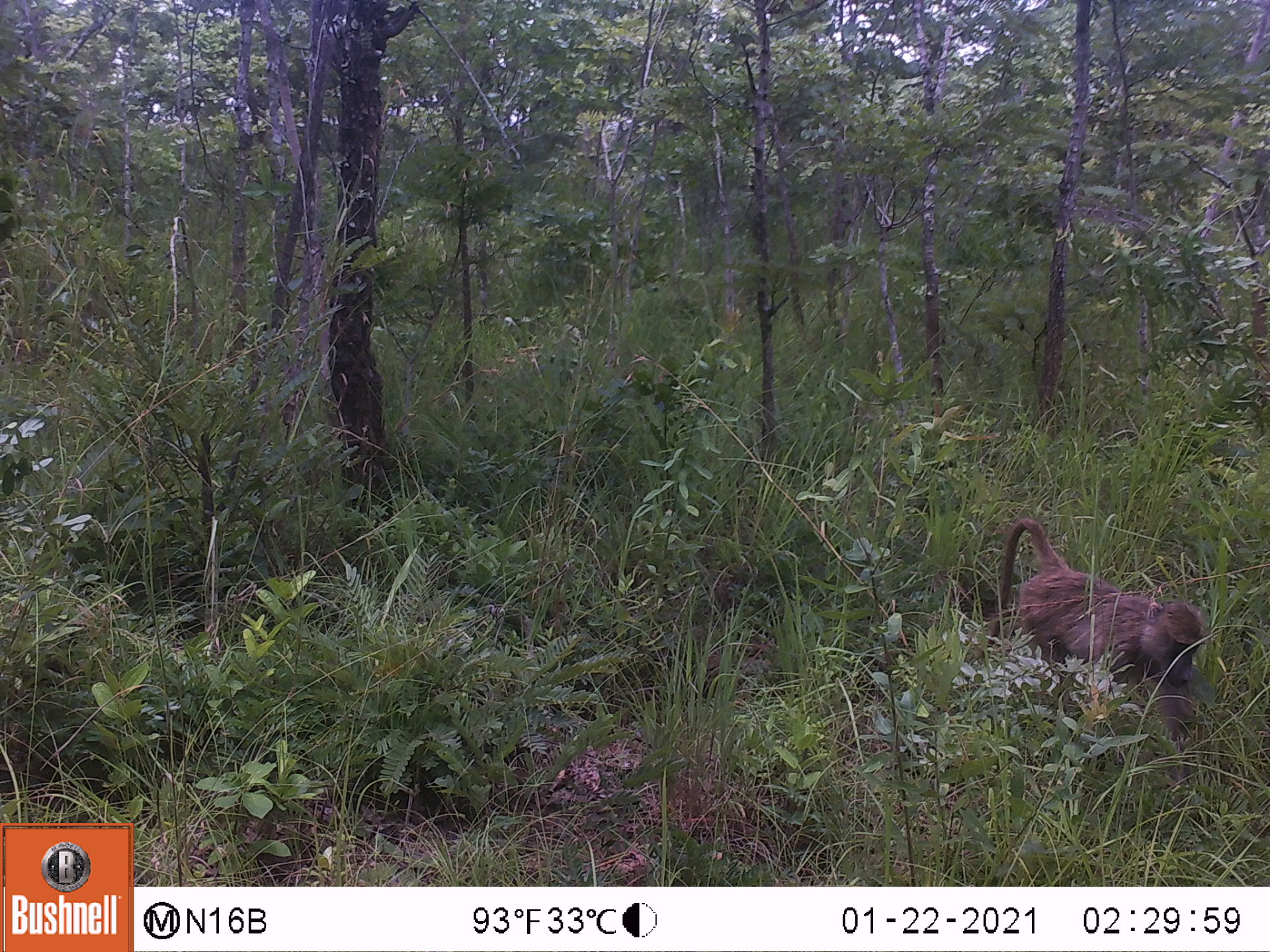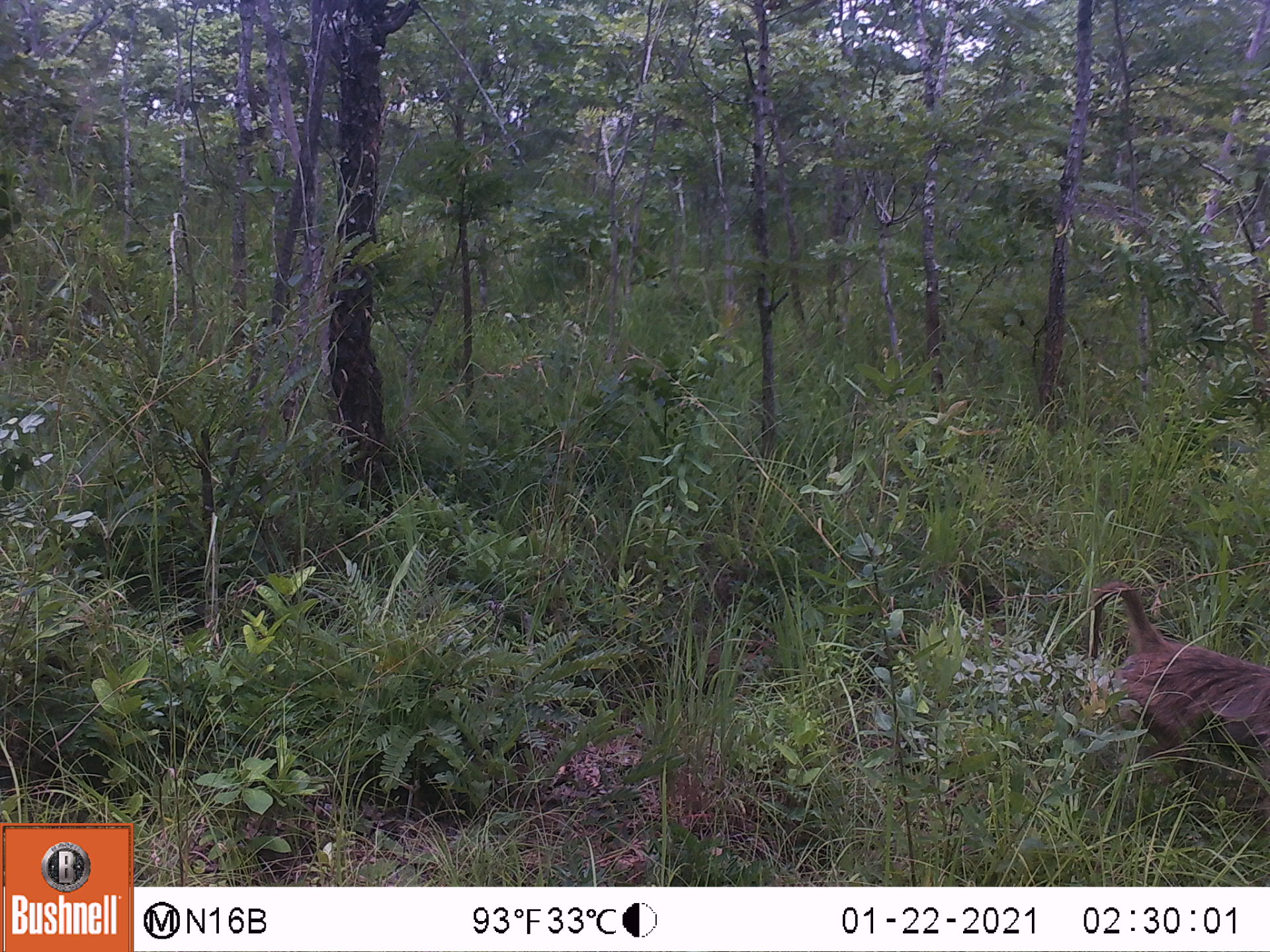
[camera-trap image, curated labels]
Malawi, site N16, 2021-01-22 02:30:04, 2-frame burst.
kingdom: Animalia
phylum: Chordata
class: Mammalia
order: Primates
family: Cercopithecidae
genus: Papio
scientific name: Papio cynocephalus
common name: yellow baboon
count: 1